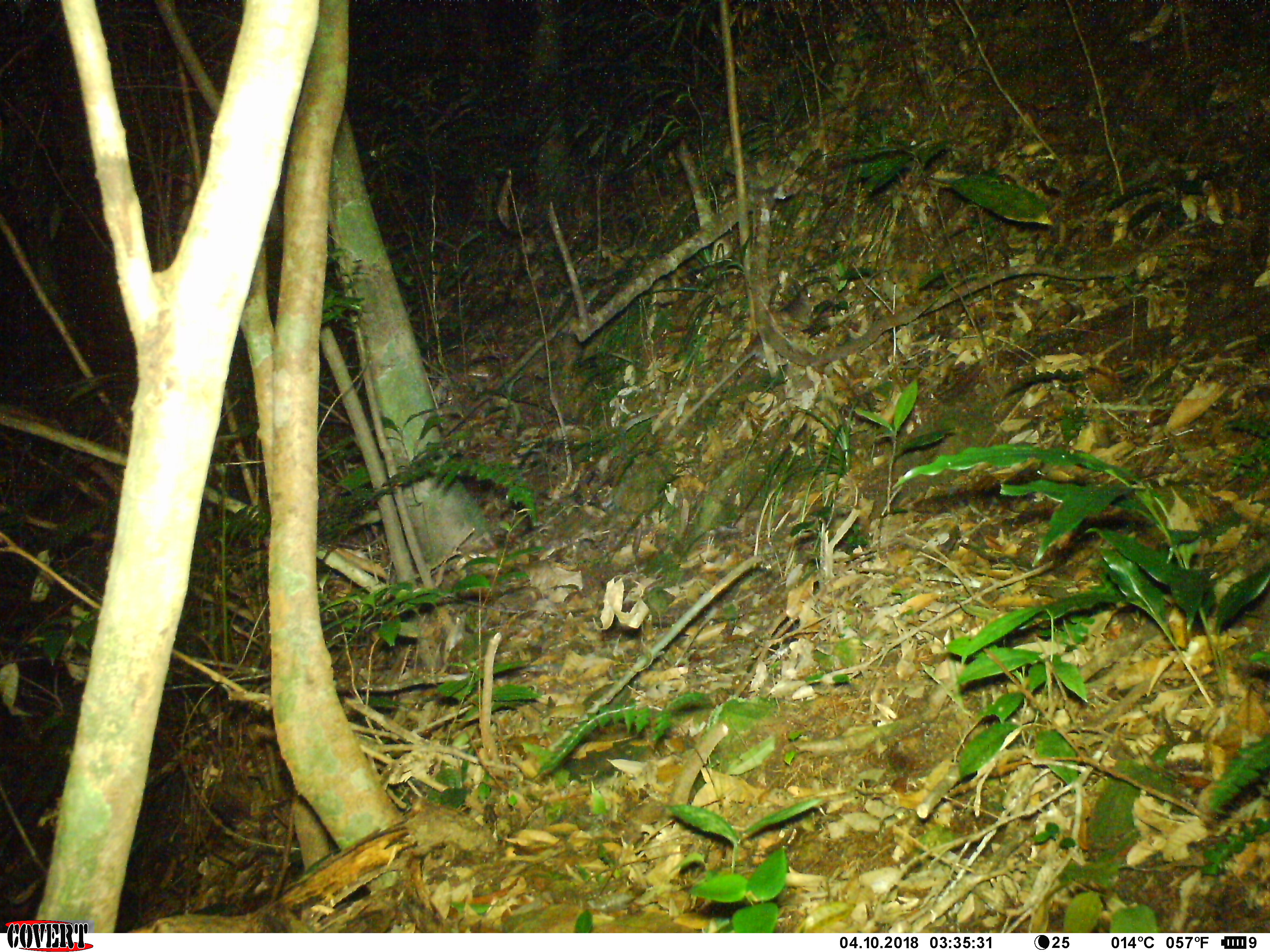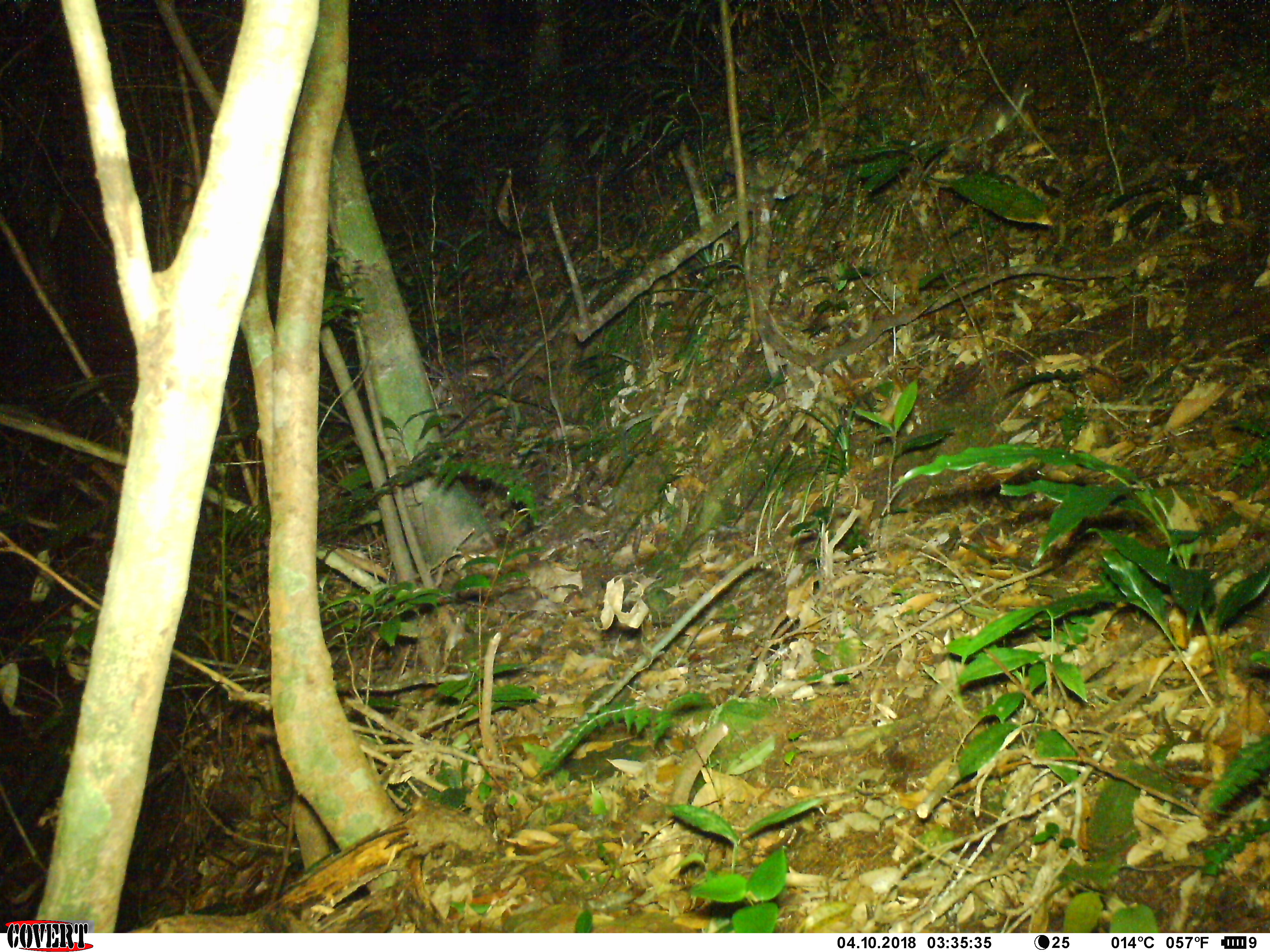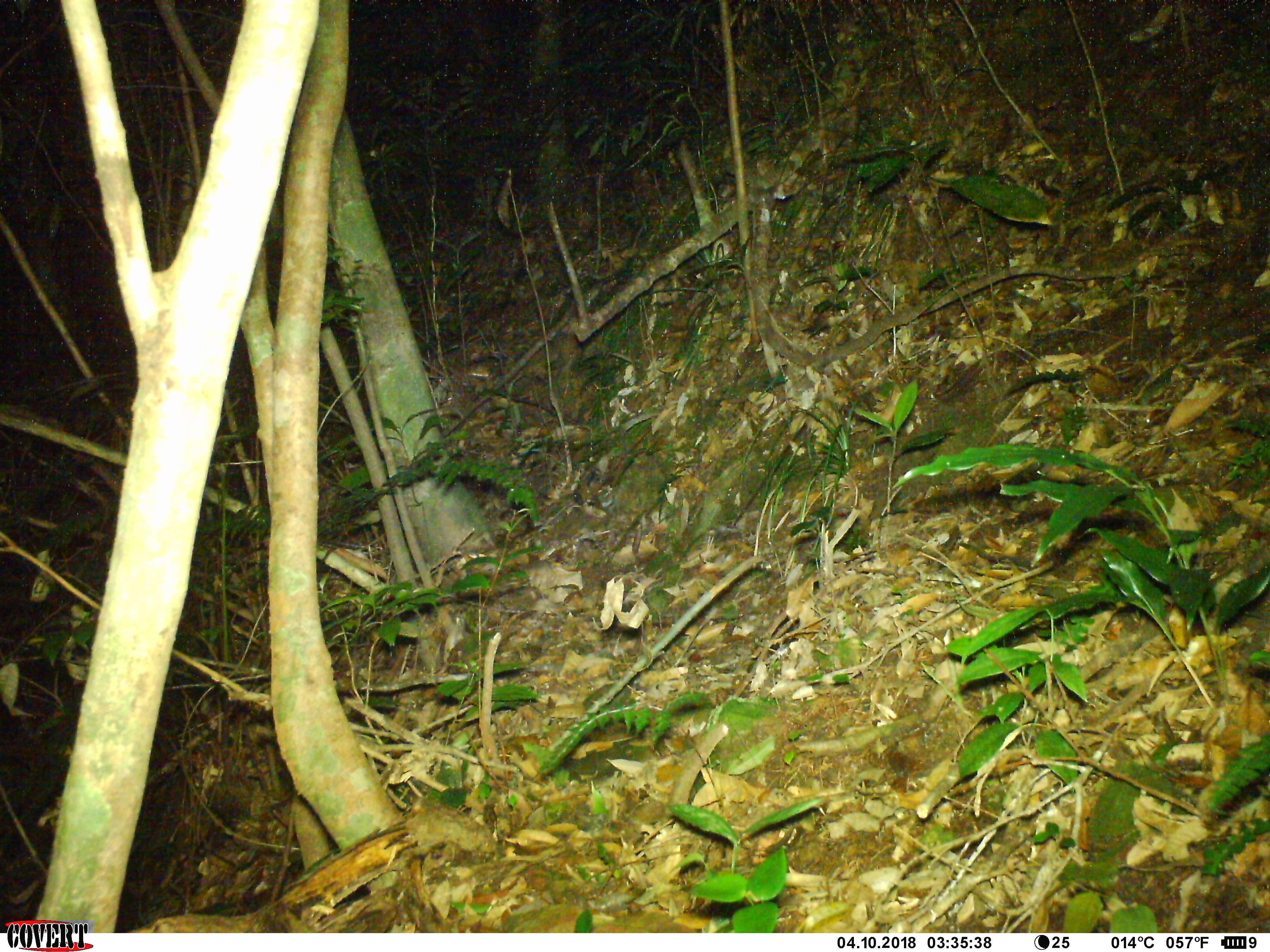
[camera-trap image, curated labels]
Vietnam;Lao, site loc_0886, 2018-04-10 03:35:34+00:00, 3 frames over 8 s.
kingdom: Animalia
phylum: Chordata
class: Mammalia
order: Rodentia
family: Muridae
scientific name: Muridae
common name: old-world mice and rats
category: unidentified murid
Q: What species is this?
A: Unidentified murid (old-world mice and rats) (Muridae).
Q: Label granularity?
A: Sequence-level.